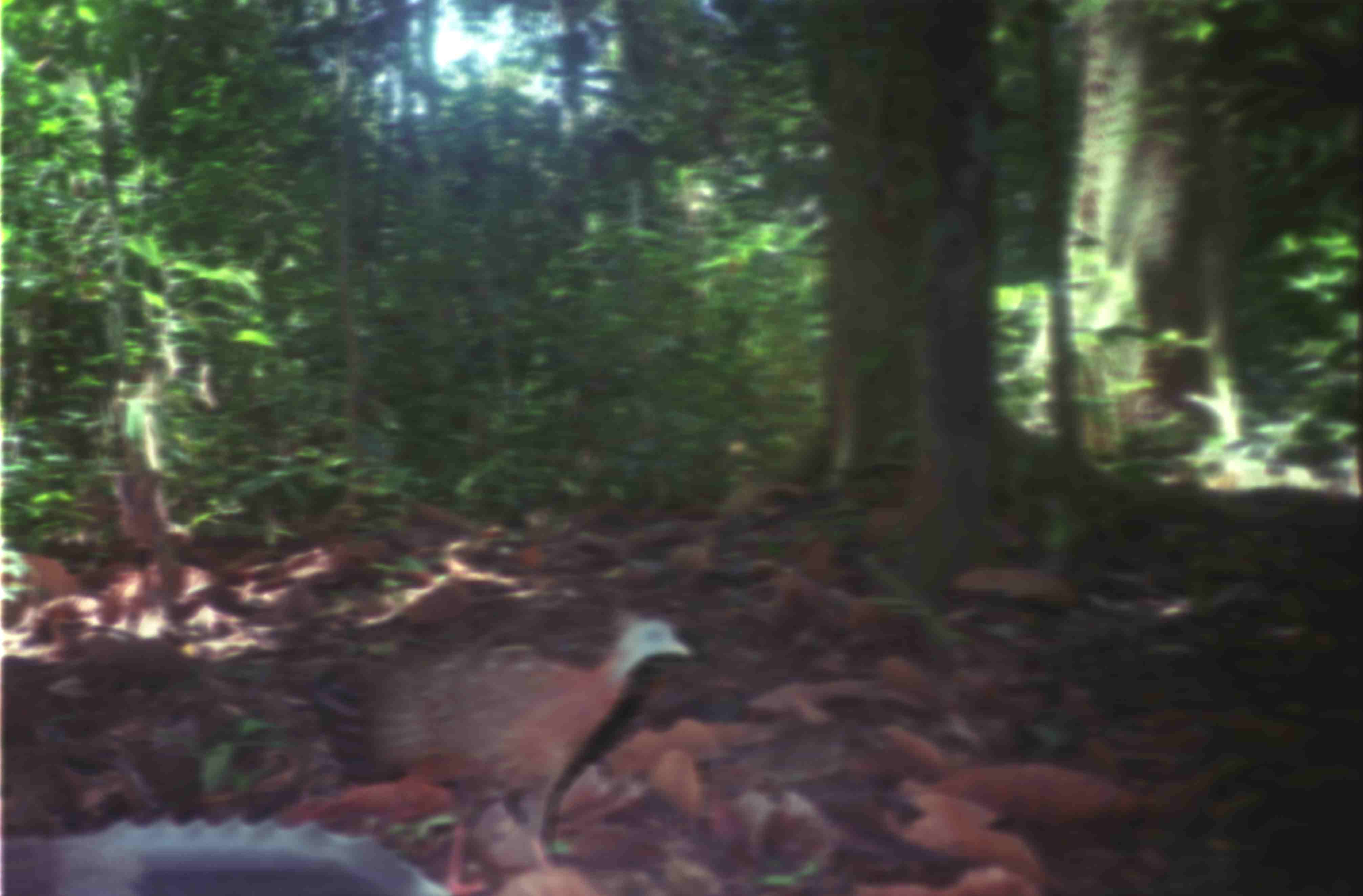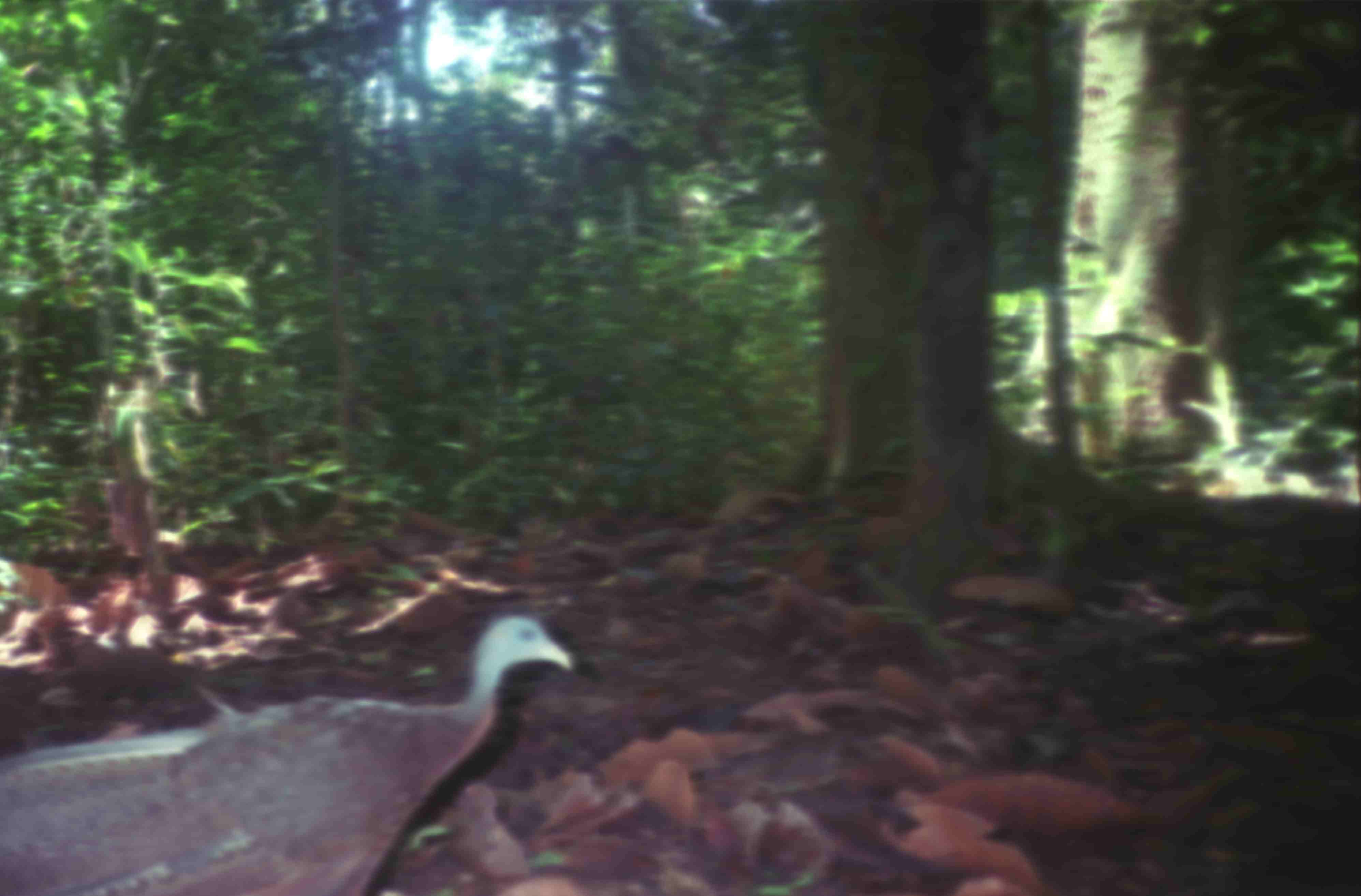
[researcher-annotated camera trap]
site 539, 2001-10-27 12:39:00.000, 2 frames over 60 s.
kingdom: Animalia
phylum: Chordata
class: Aves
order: Galliformes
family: Phasianidae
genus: Argusianus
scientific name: Argusianus argus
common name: great argus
Argusianus argus (great argus), count 2.